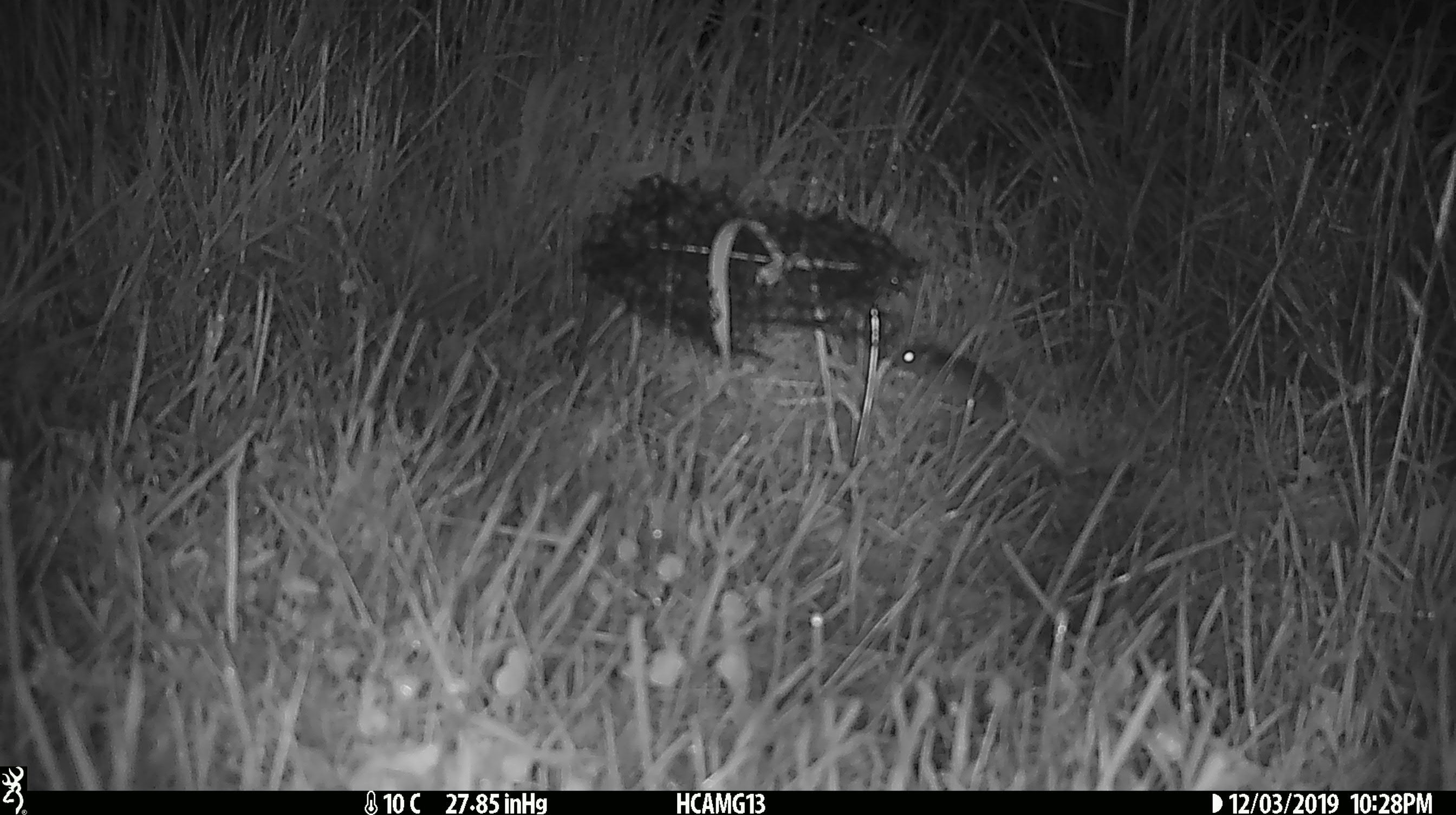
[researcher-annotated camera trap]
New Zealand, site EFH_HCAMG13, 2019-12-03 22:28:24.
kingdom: Animalia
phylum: Chordata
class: Mammalia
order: Rodentia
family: Muridae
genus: Mus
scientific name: Mus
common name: mouse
Mouse (Mus).